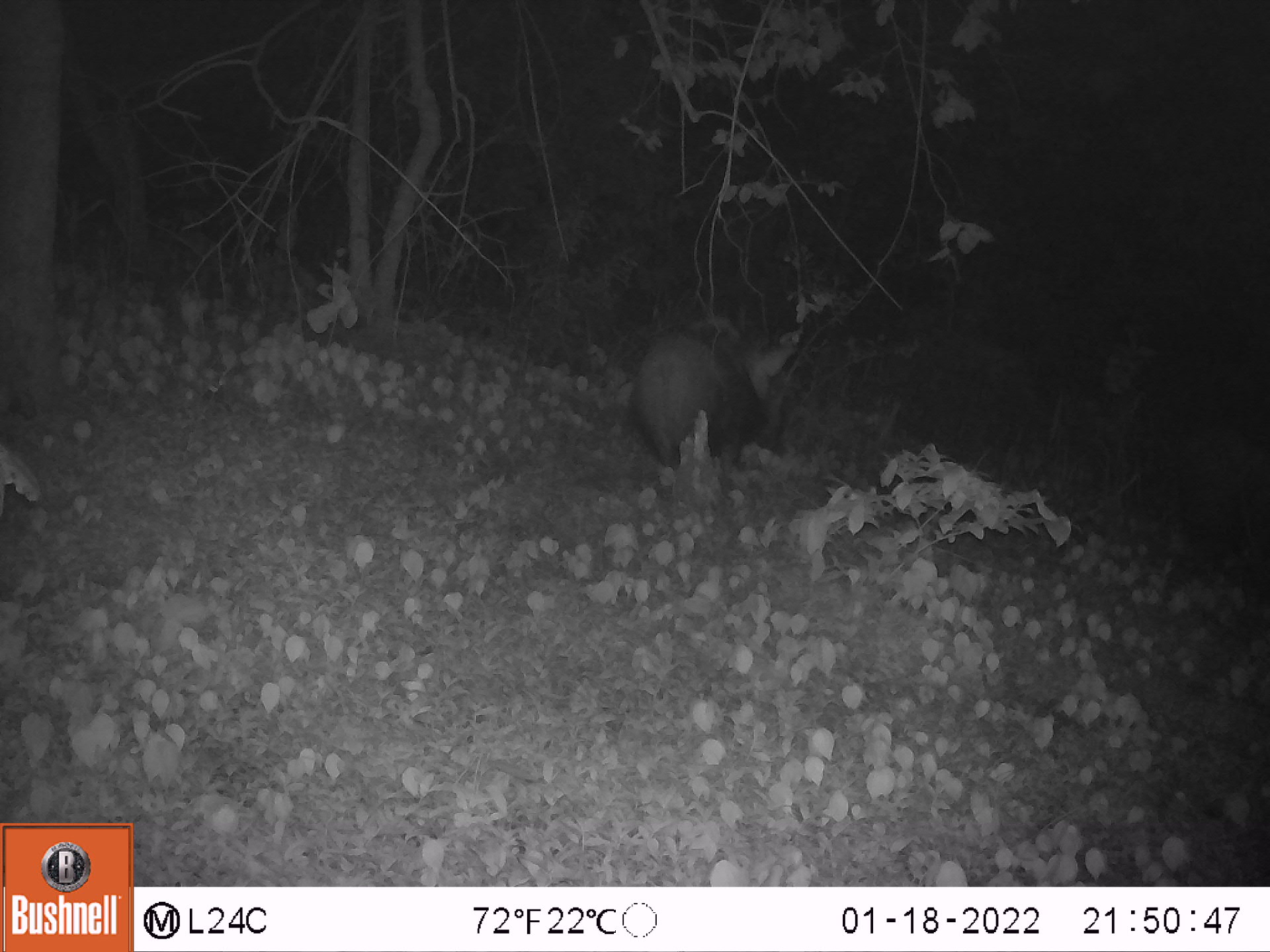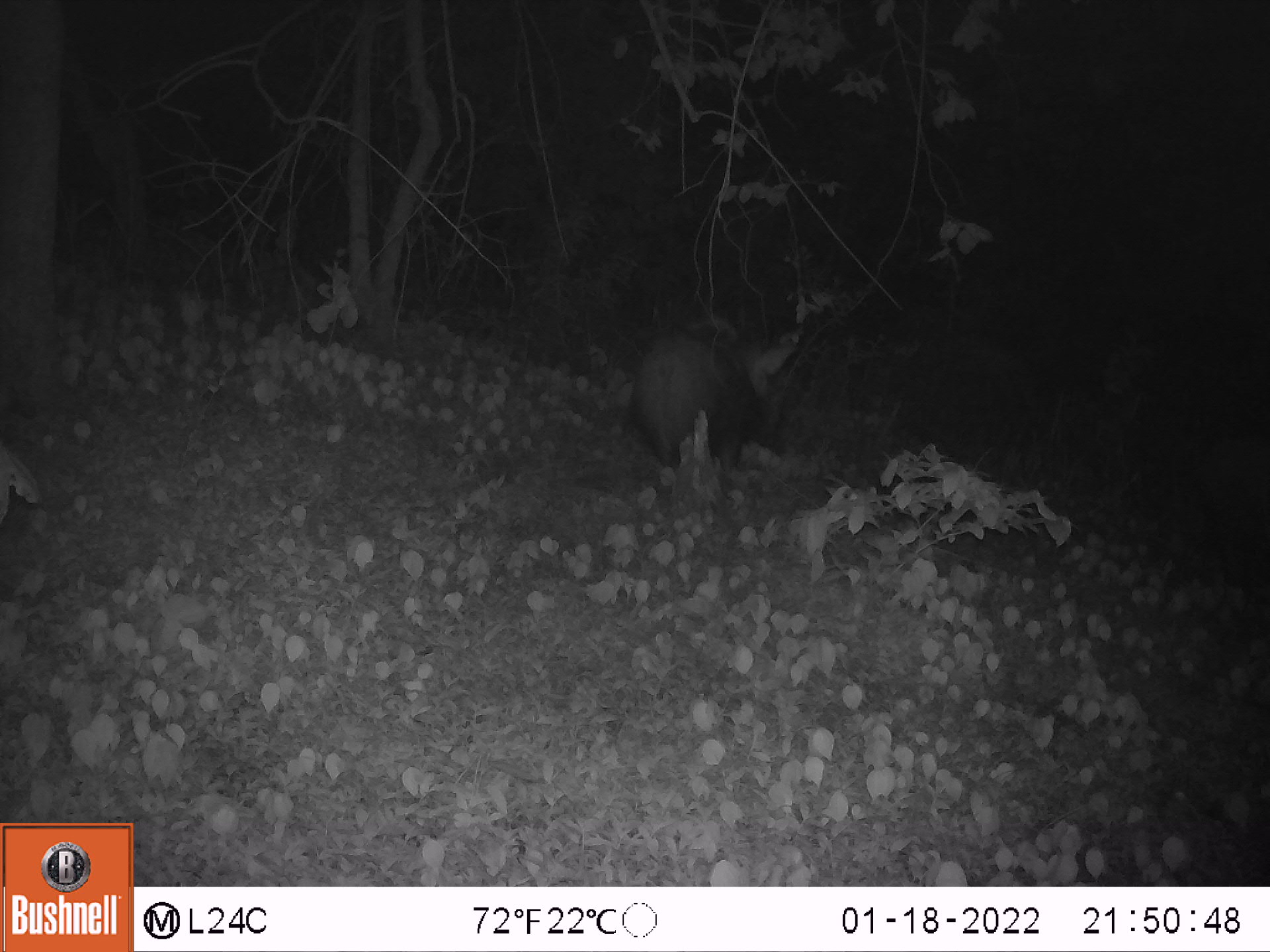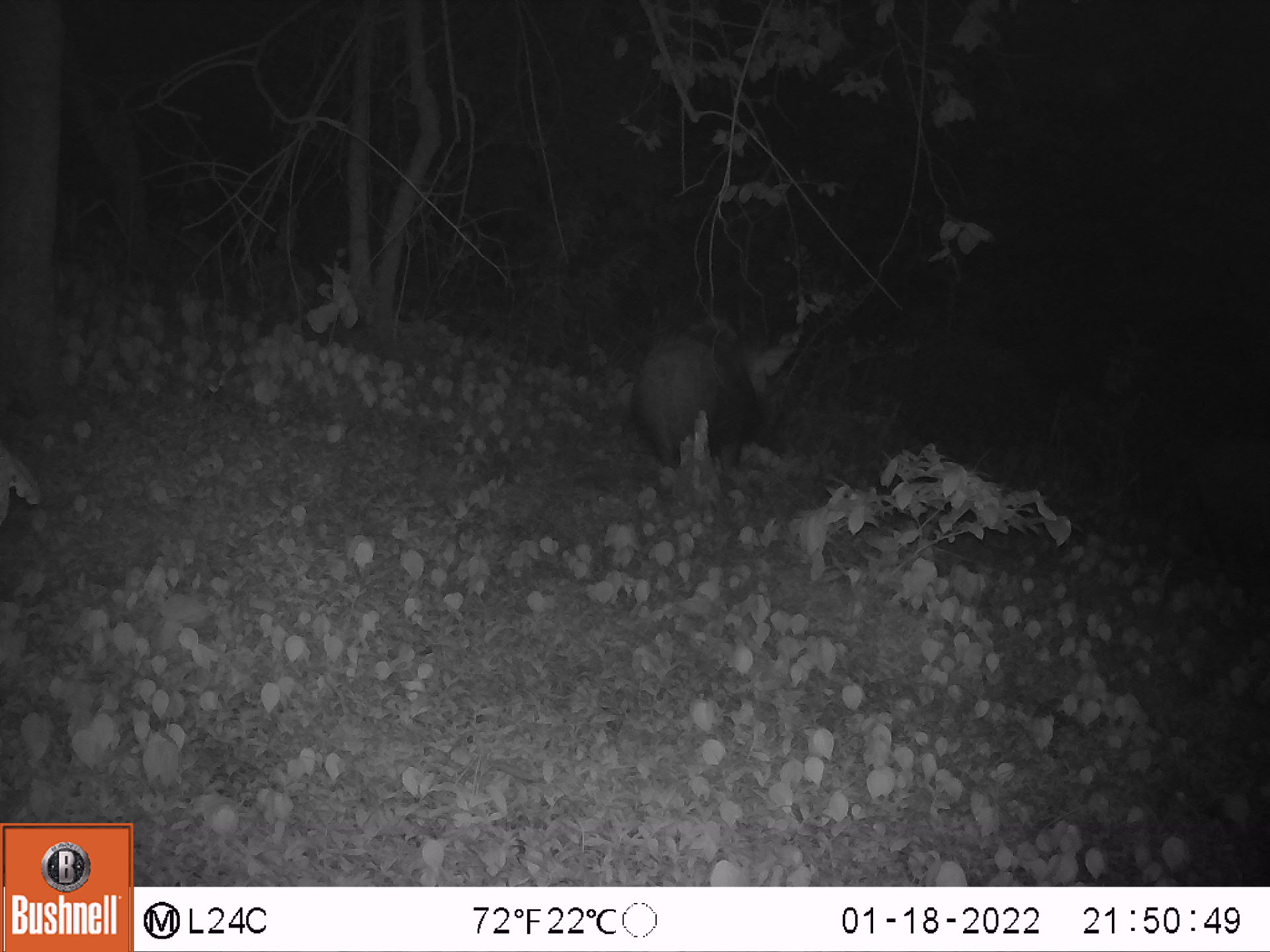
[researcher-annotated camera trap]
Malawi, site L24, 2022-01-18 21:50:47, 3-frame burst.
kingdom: Animalia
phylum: Chordata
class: Mammalia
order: Artiodactyla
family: Suidae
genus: Potamochoerus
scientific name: Potamochoerus larvatus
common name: bushpig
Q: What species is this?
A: Bushpig (Potamochoerus larvatus).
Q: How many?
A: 2.